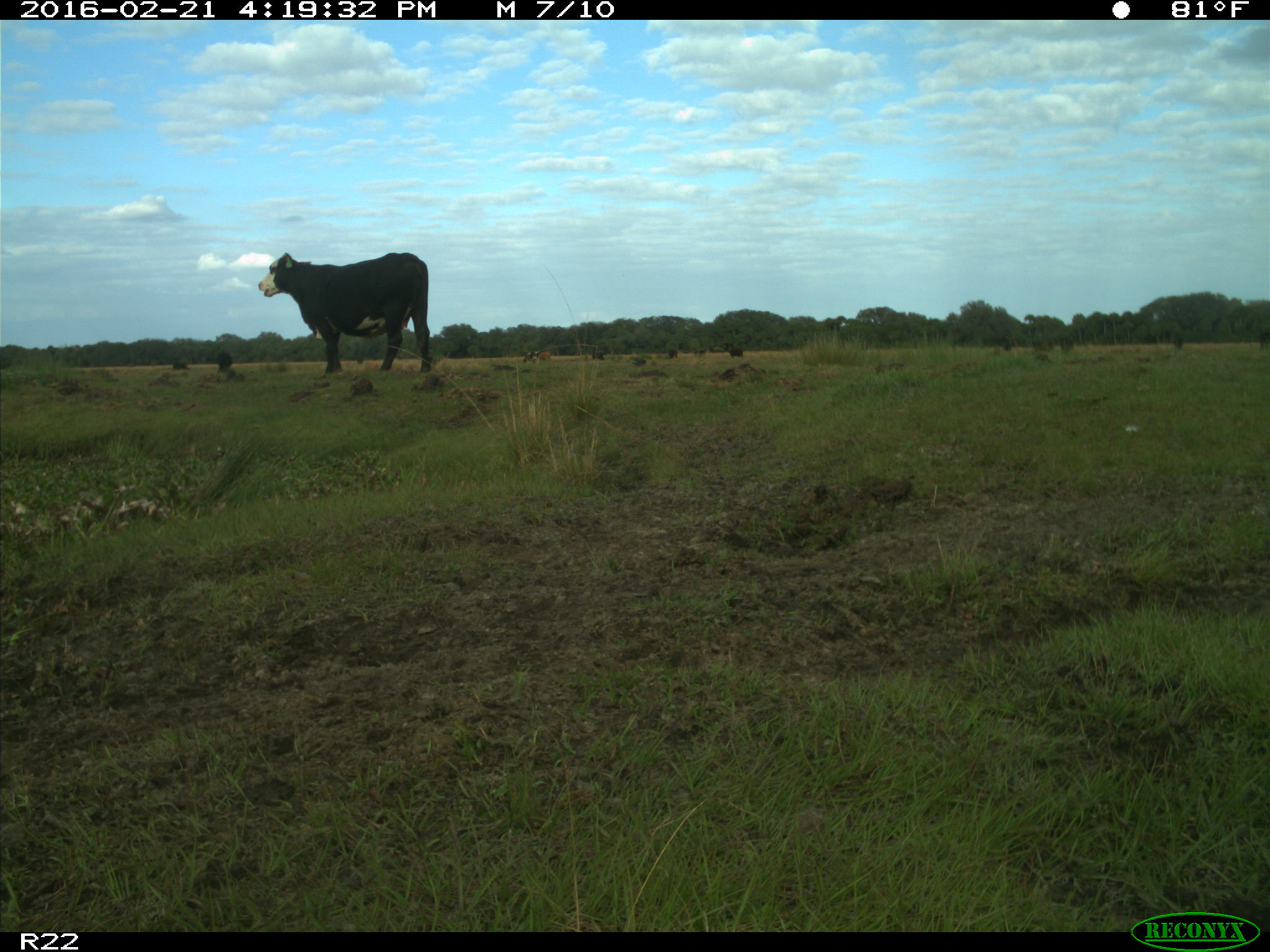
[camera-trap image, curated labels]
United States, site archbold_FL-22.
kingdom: Animalia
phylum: Chordata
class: Mammalia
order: Artiodactyla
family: Bovidae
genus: Bos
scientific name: Bos taurus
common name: domestic cow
Bos taurus (domestic cow).